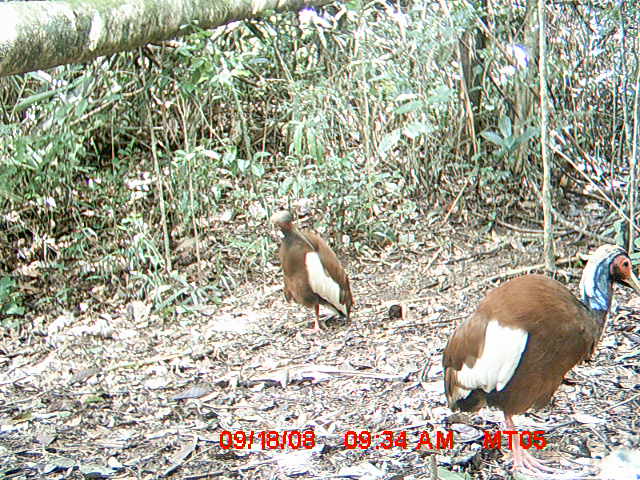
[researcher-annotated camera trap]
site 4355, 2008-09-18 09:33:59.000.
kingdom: Animalia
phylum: Chordata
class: Aves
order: Cuculiformes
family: Cuculidae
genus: Coua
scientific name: Coua serriana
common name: red-breasted coua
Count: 2.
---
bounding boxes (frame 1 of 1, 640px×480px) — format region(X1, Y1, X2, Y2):
coua serriana: region(442, 242, 638, 479); region(266, 212, 354, 337)